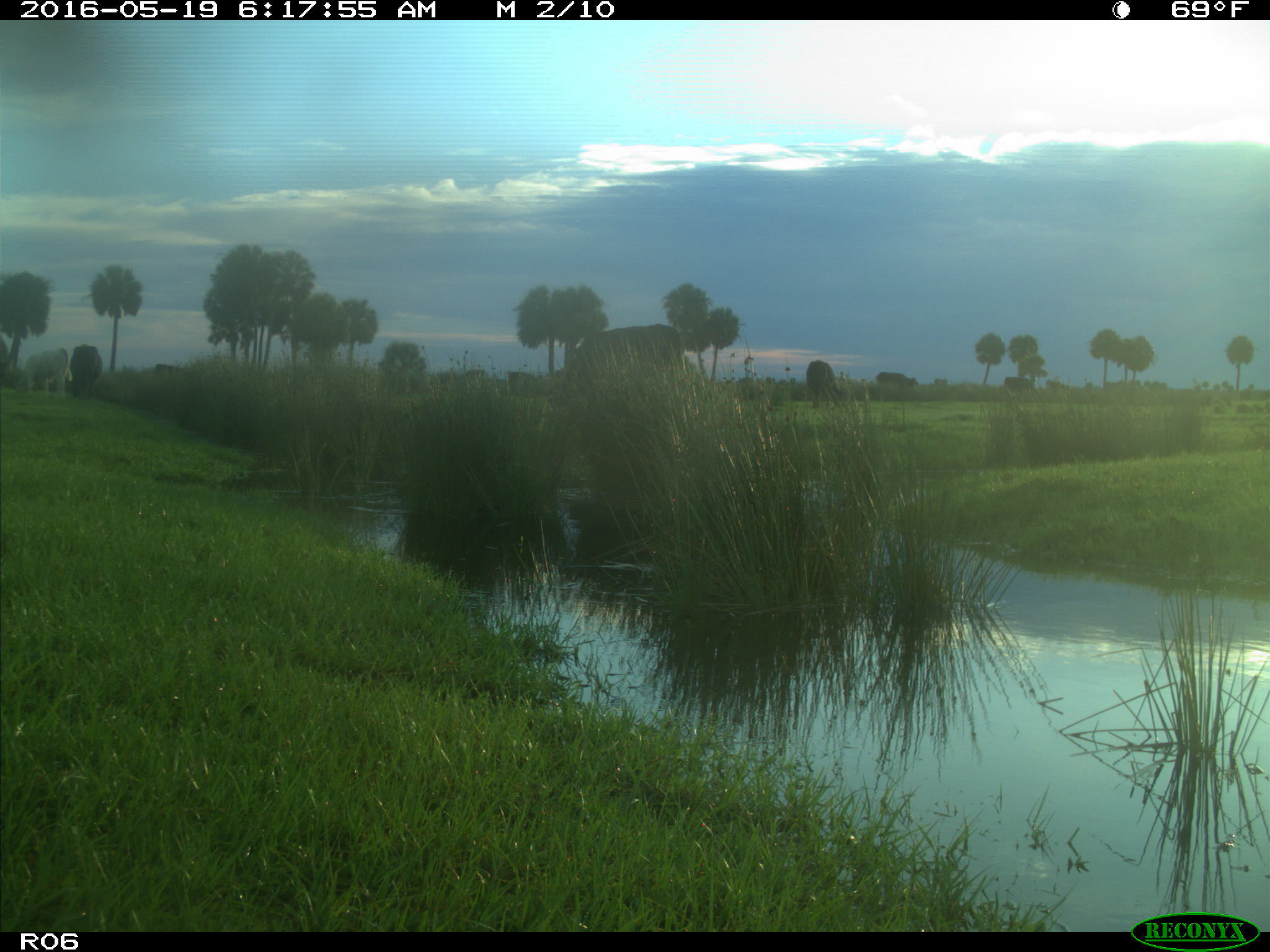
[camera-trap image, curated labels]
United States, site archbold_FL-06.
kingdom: Animalia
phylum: Chordata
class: Mammalia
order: Artiodactyla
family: Bovidae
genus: Bos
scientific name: Bos taurus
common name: domestic cow